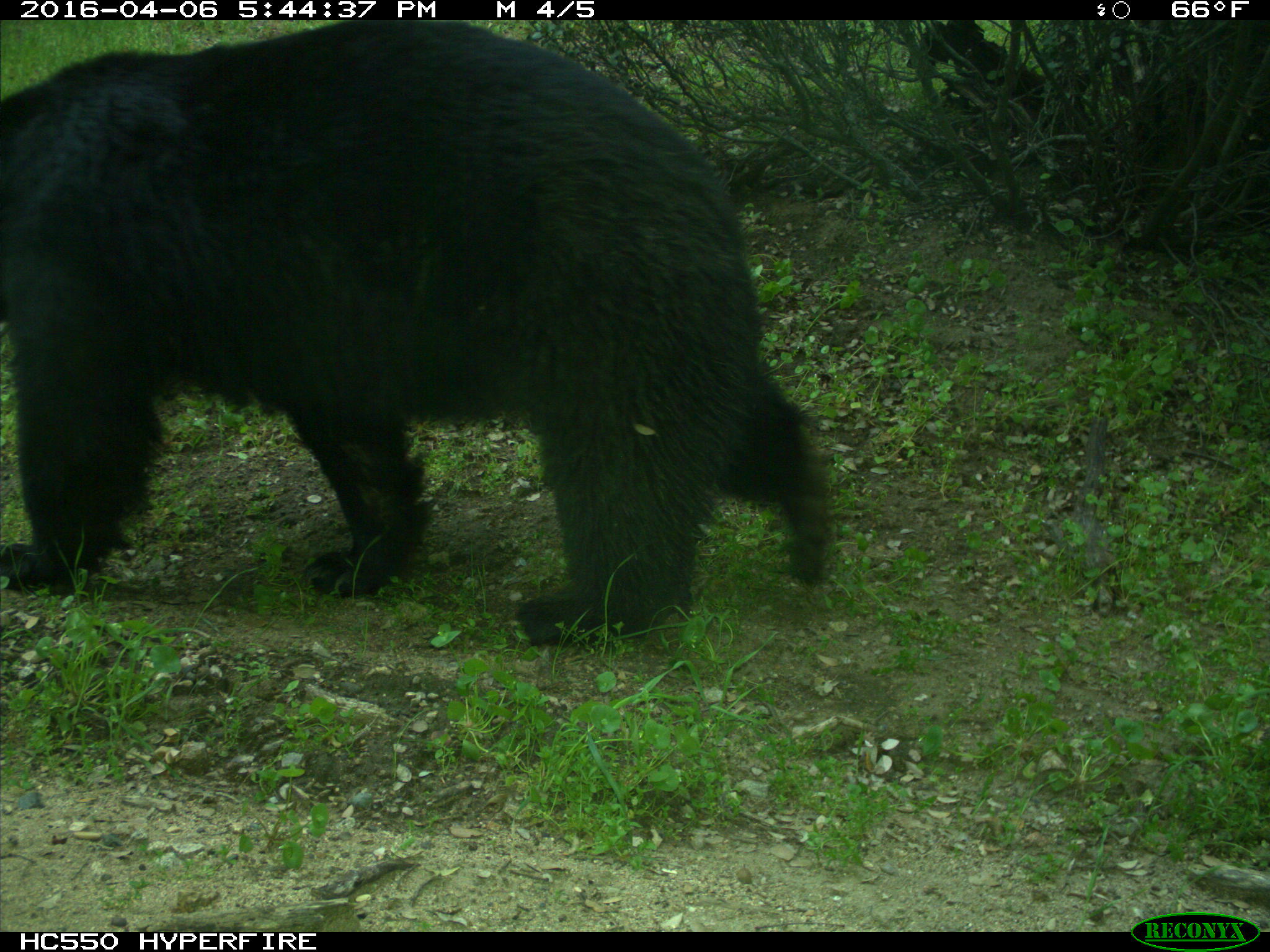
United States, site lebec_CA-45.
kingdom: Animalia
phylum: Chordata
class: Mammalia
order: Carnivora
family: Ursidae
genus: Ursus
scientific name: Ursus americanus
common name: american black bear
Ursus americanus (american black bear).